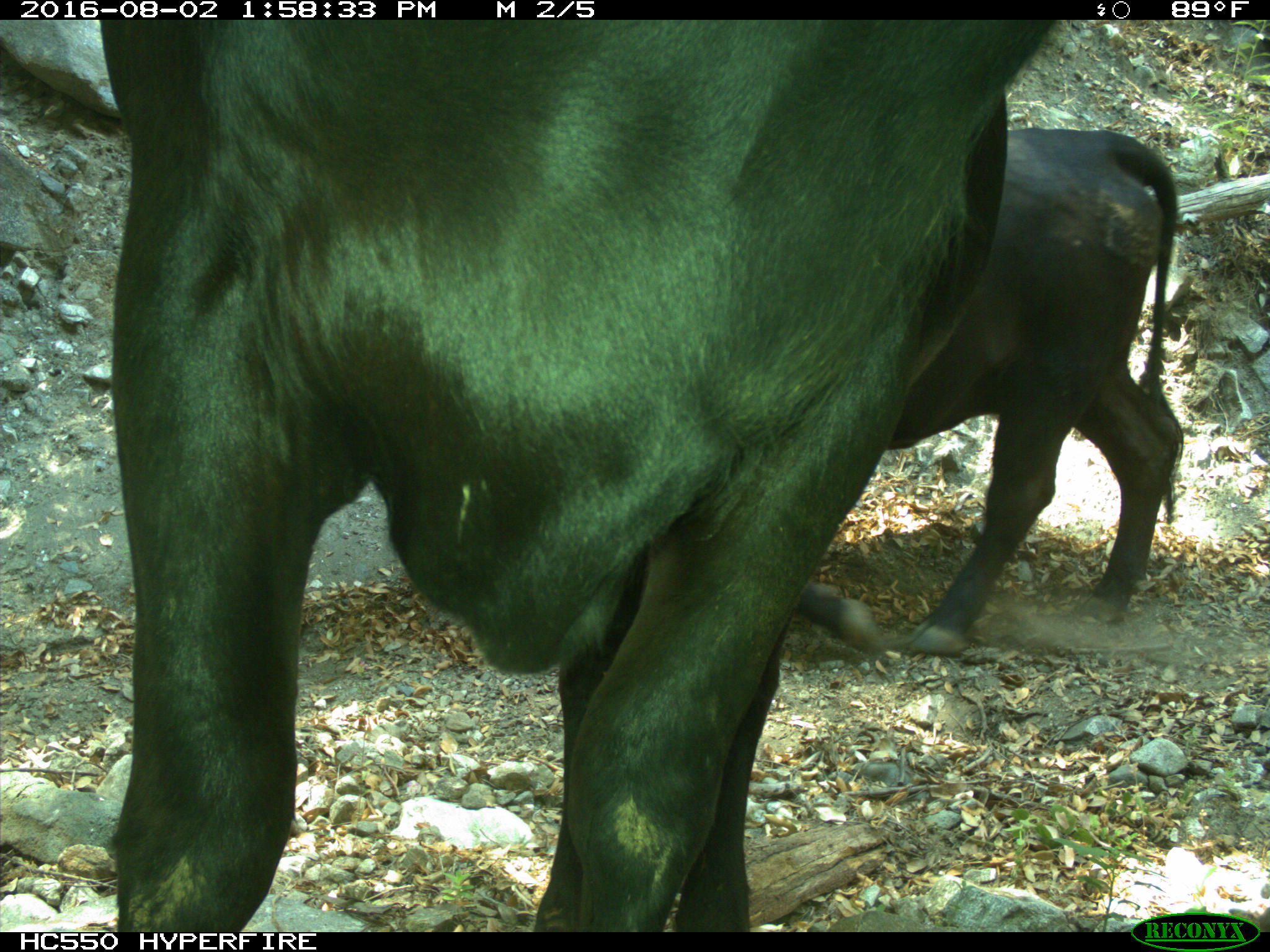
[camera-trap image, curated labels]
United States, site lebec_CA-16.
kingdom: Animalia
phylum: Chordata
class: Mammalia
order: Artiodactyla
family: Bovidae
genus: Bos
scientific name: Bos taurus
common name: domestic cow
Bos taurus (domestic cow).